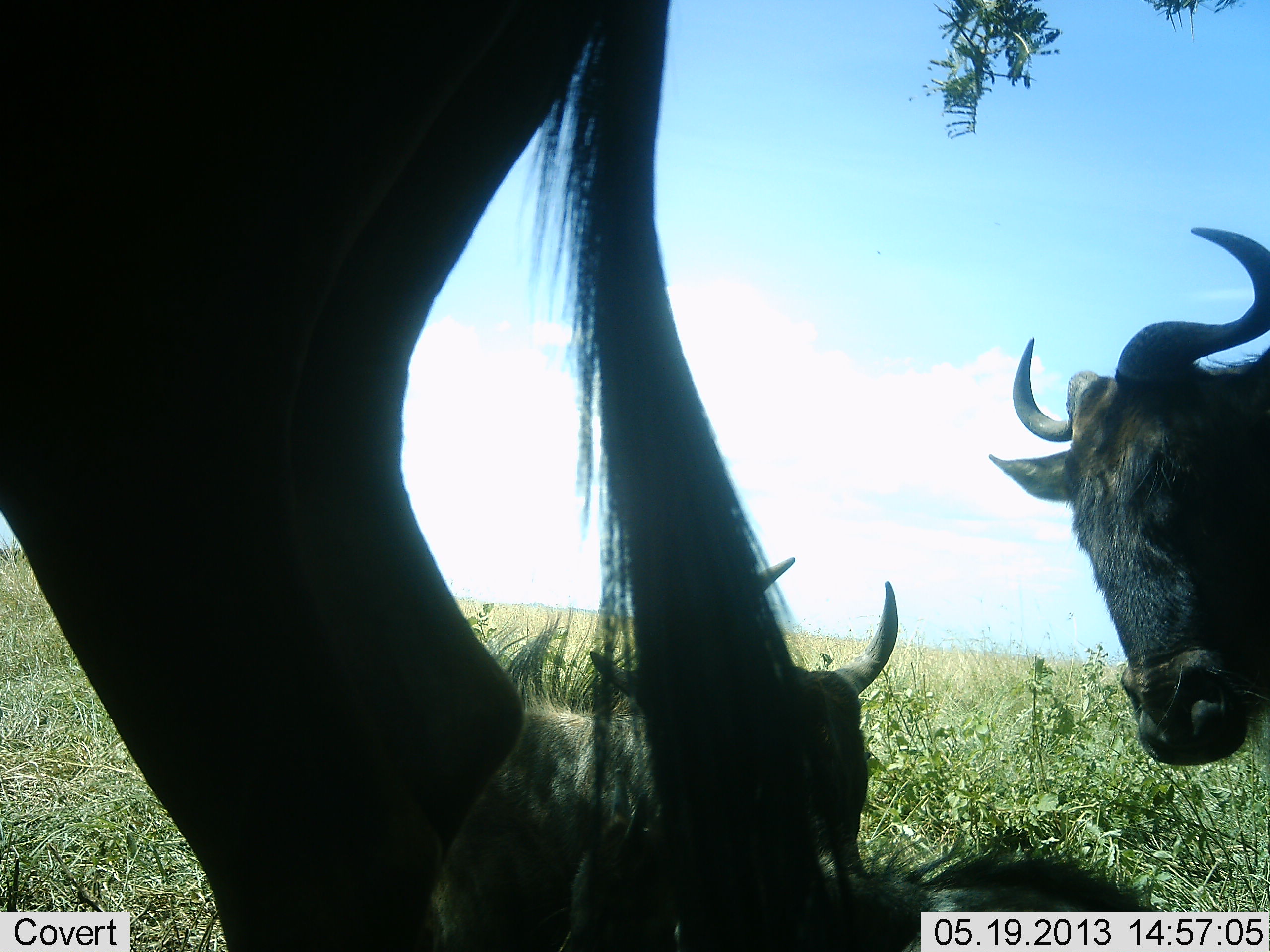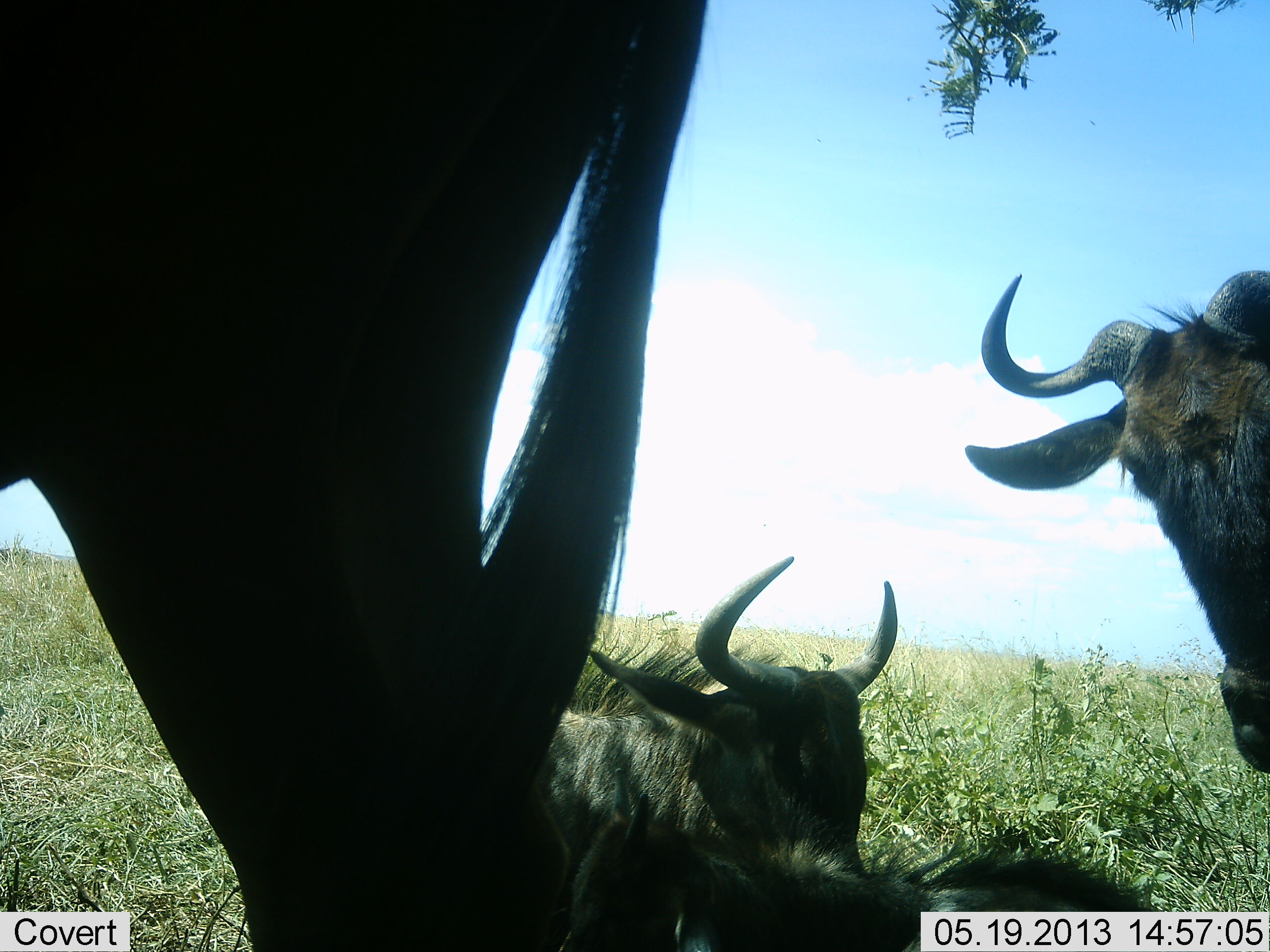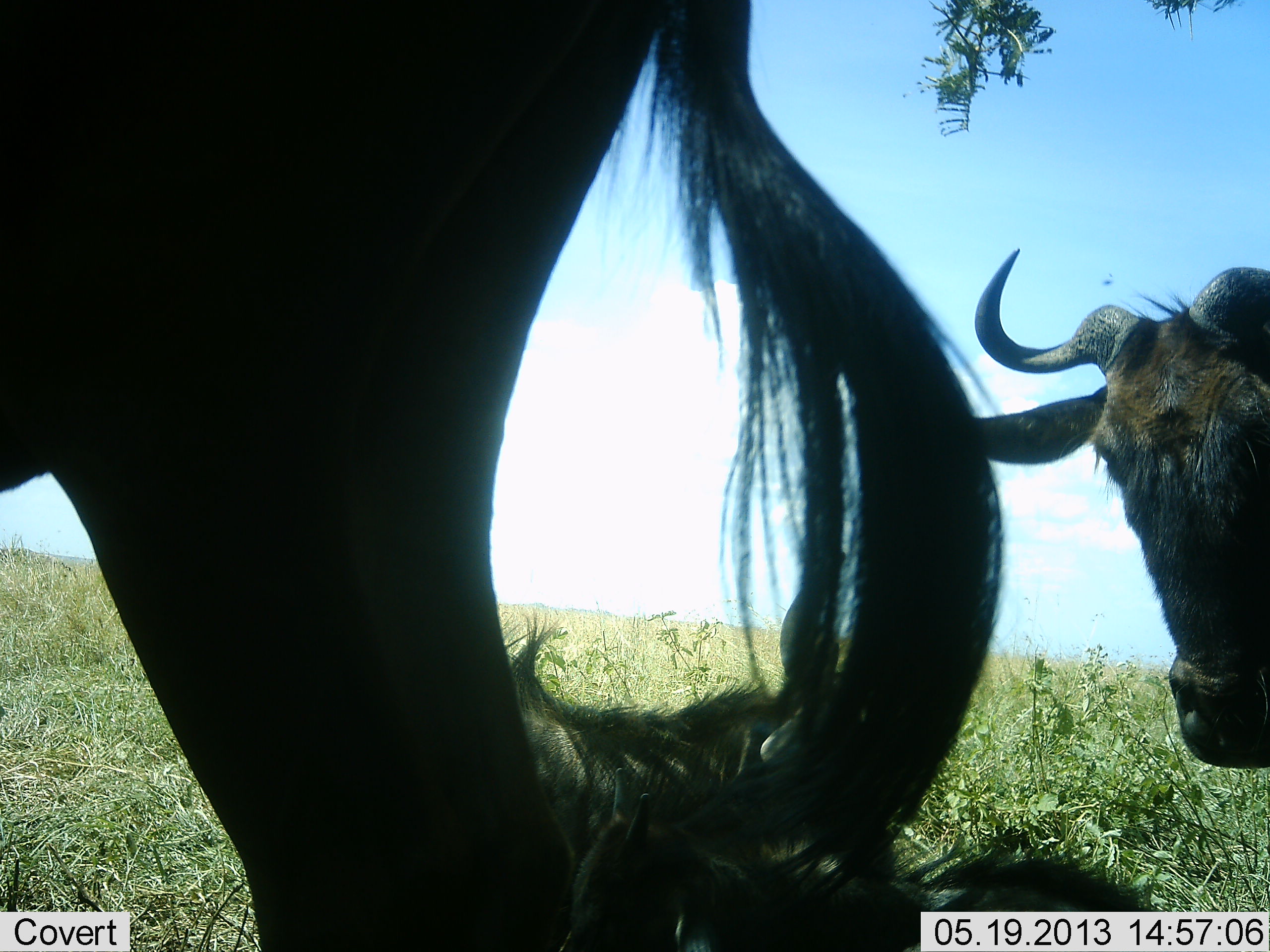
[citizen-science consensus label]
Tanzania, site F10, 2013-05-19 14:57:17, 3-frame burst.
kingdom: Animalia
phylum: Chordata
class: Mammalia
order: Artiodactyla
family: Bovidae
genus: Connochaetes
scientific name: Connochaetes taurinus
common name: blue wildebeest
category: wildebeest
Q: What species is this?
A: Wildebeest (blue wildebeest) (Connochaetes taurinus).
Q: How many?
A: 4.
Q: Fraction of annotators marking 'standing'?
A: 78%.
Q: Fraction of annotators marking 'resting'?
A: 83%.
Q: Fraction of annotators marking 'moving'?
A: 11%.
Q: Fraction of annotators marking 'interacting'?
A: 6%.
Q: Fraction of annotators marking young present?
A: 17%.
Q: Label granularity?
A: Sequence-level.